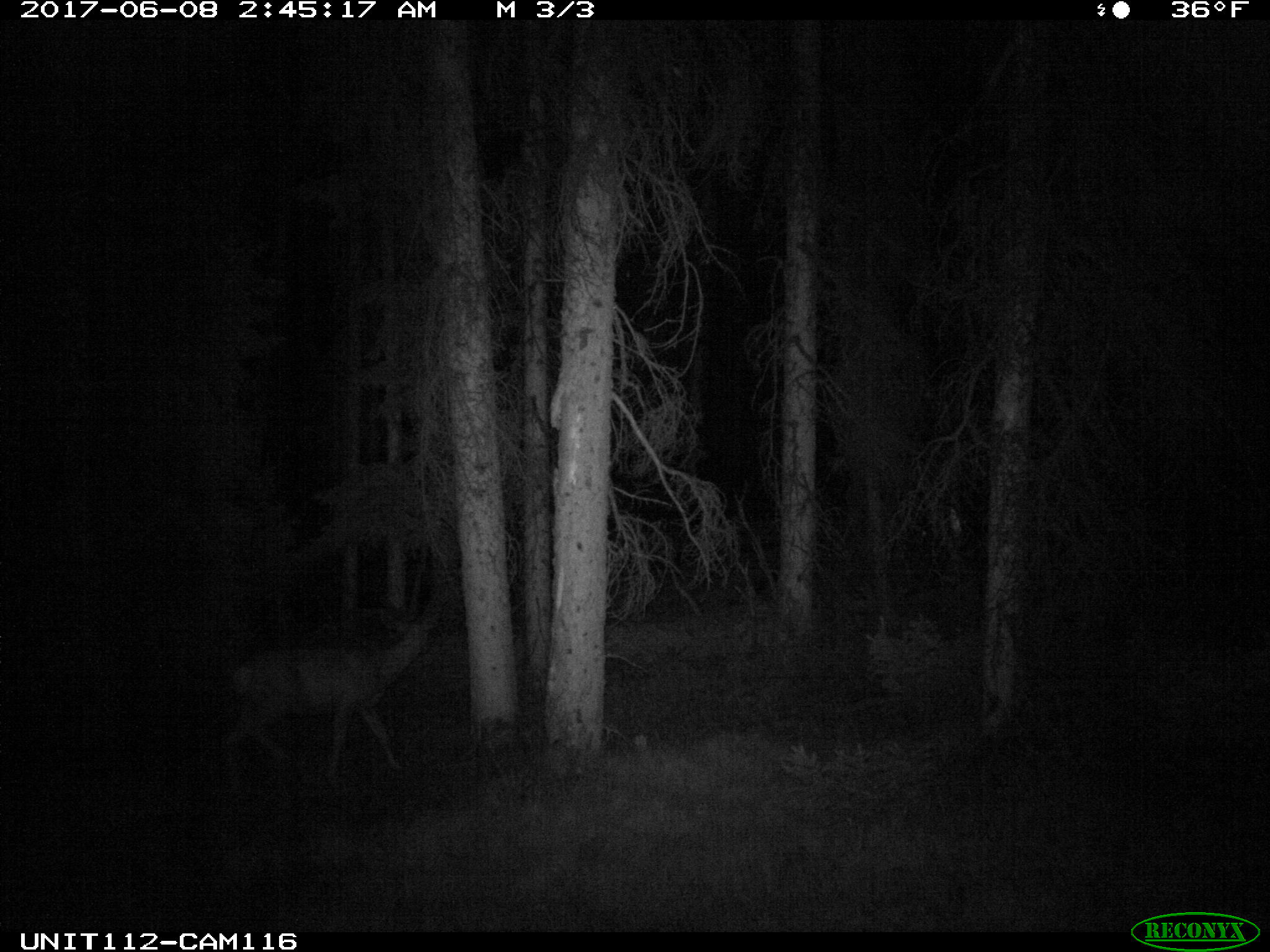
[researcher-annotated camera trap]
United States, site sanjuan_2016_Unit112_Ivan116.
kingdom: Animalia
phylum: Chordata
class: Mammalia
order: Artiodactyla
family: Cervidae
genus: Odocoileus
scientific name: Odocoileus hemionus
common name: mule deer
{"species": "Odocoileus hemionus (mule deer)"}